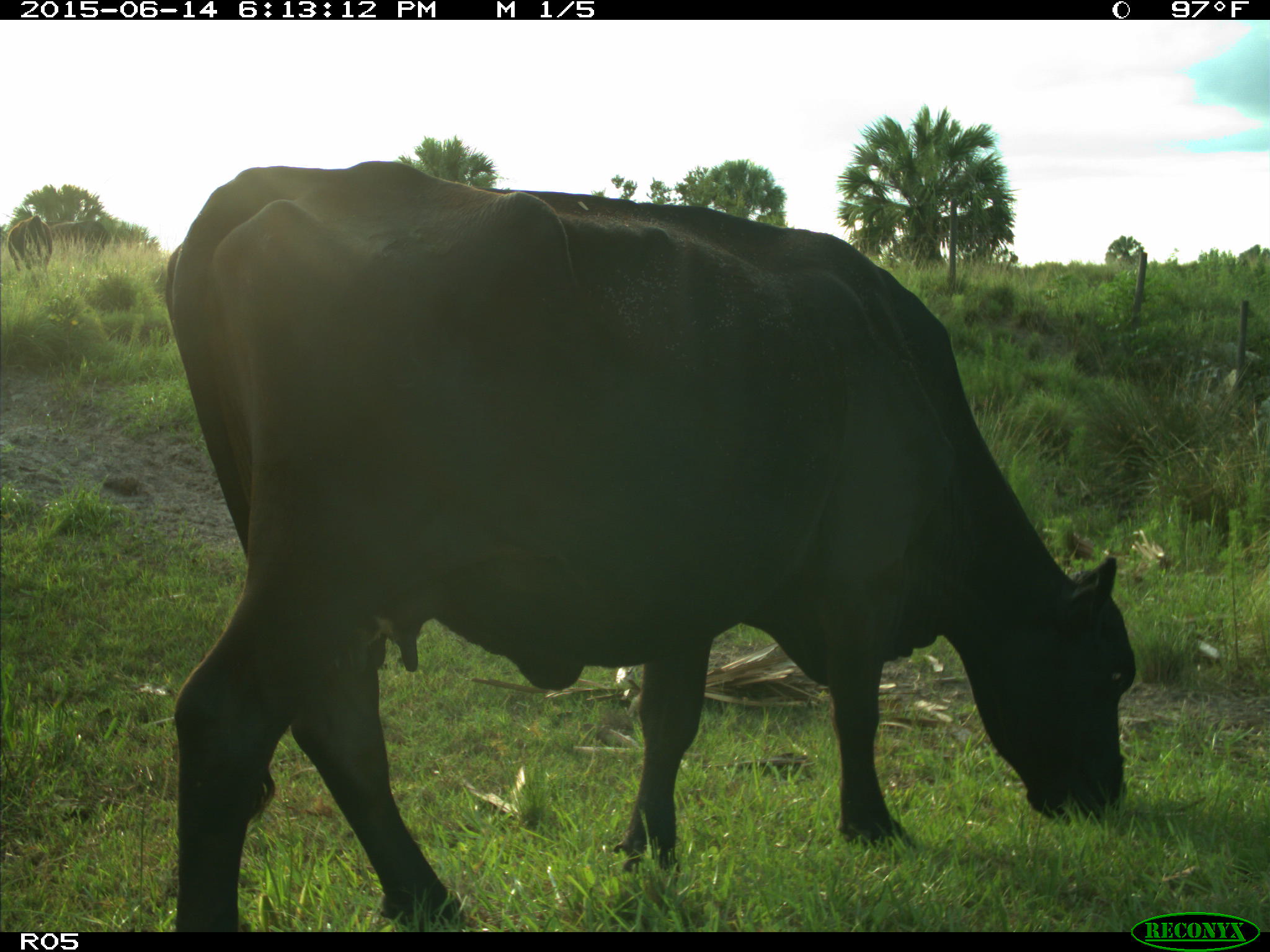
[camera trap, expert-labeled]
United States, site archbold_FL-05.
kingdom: Animalia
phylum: Chordata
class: Mammalia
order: Artiodactyla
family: Bovidae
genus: Bos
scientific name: Bos taurus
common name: domestic cow